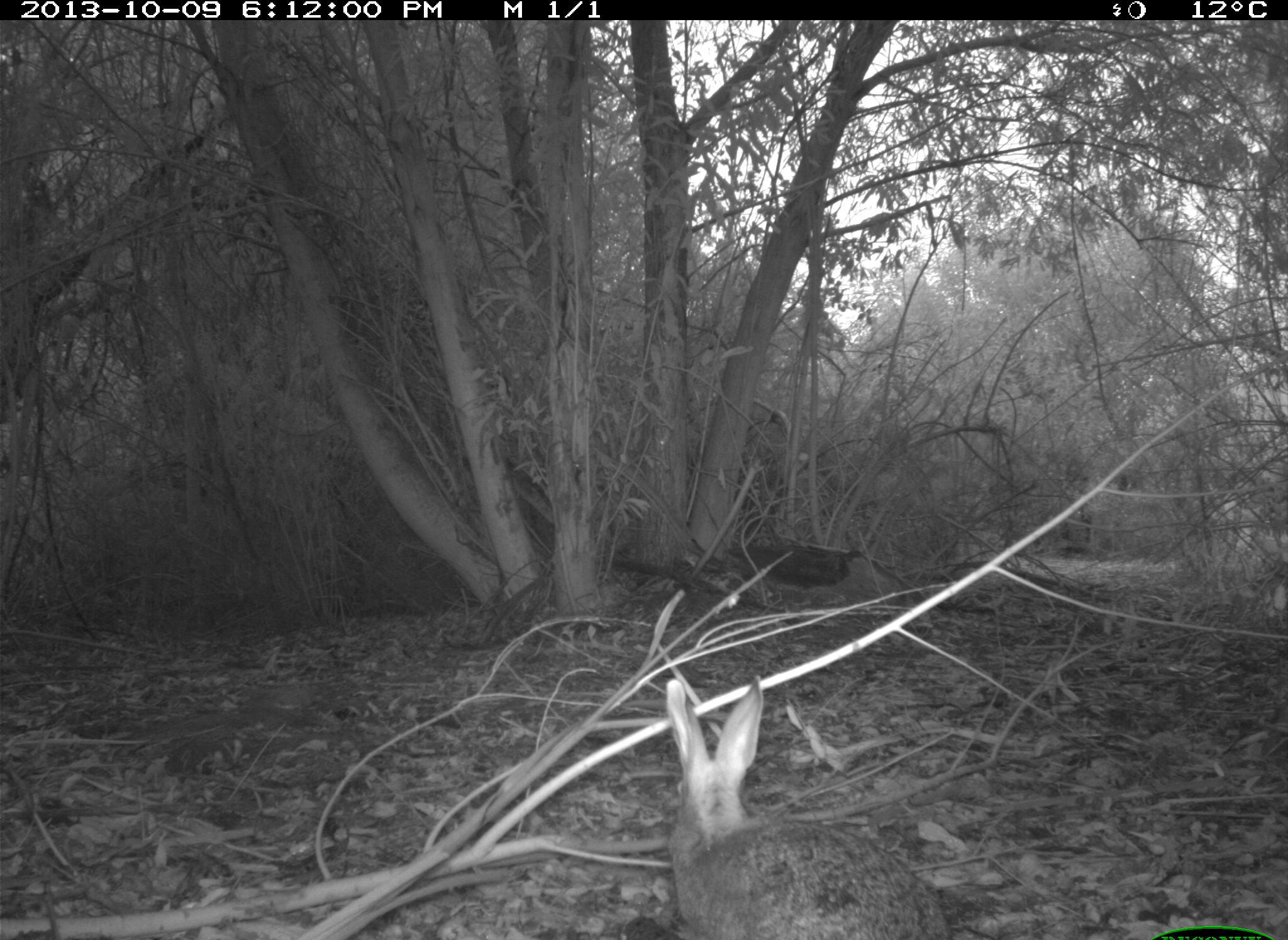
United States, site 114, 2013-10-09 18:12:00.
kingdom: Animalia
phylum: Chordata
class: Mammalia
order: Lagomorpha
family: Leporidae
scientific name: Leporidae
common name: rabbits and hares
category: rabbit